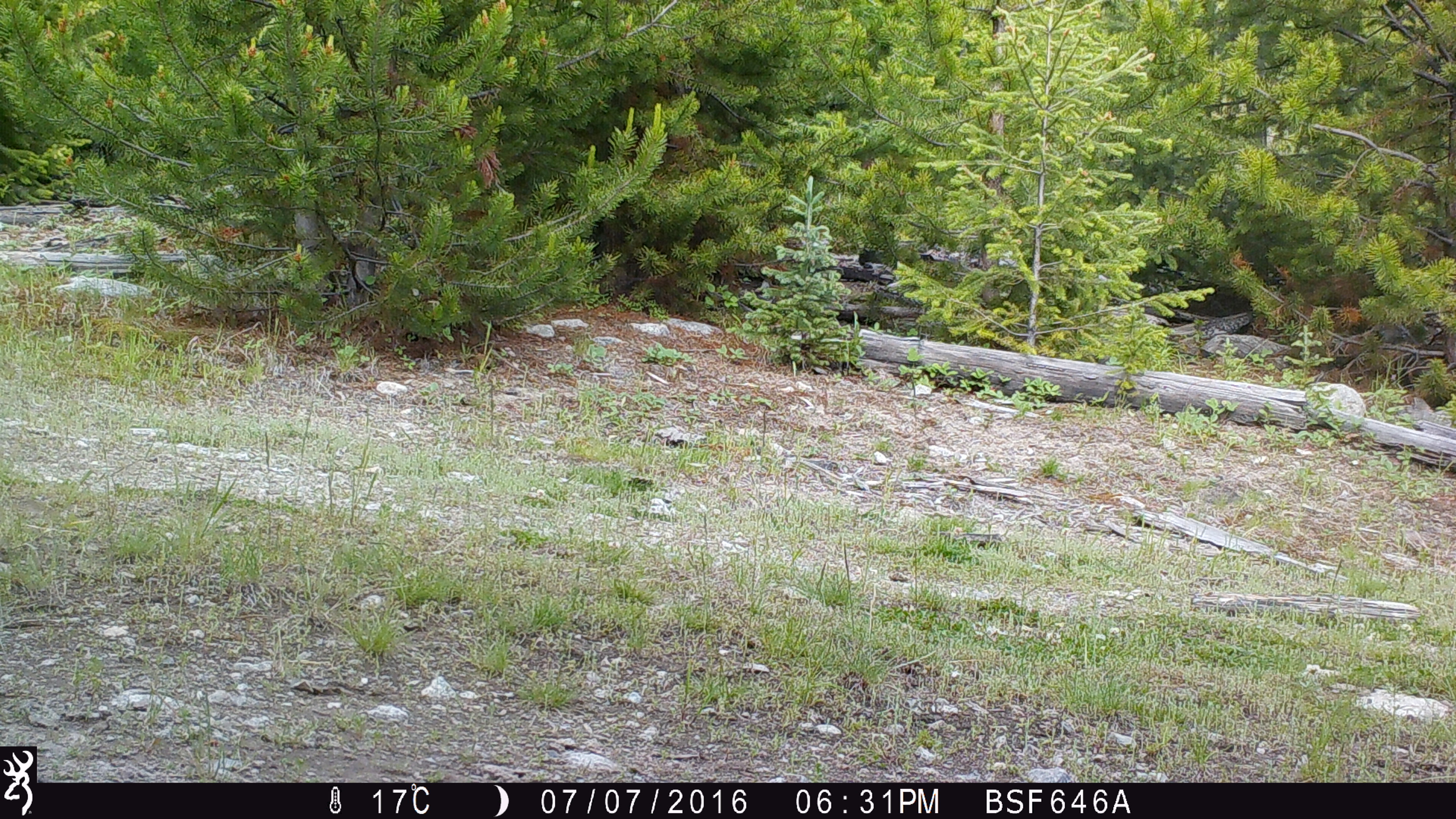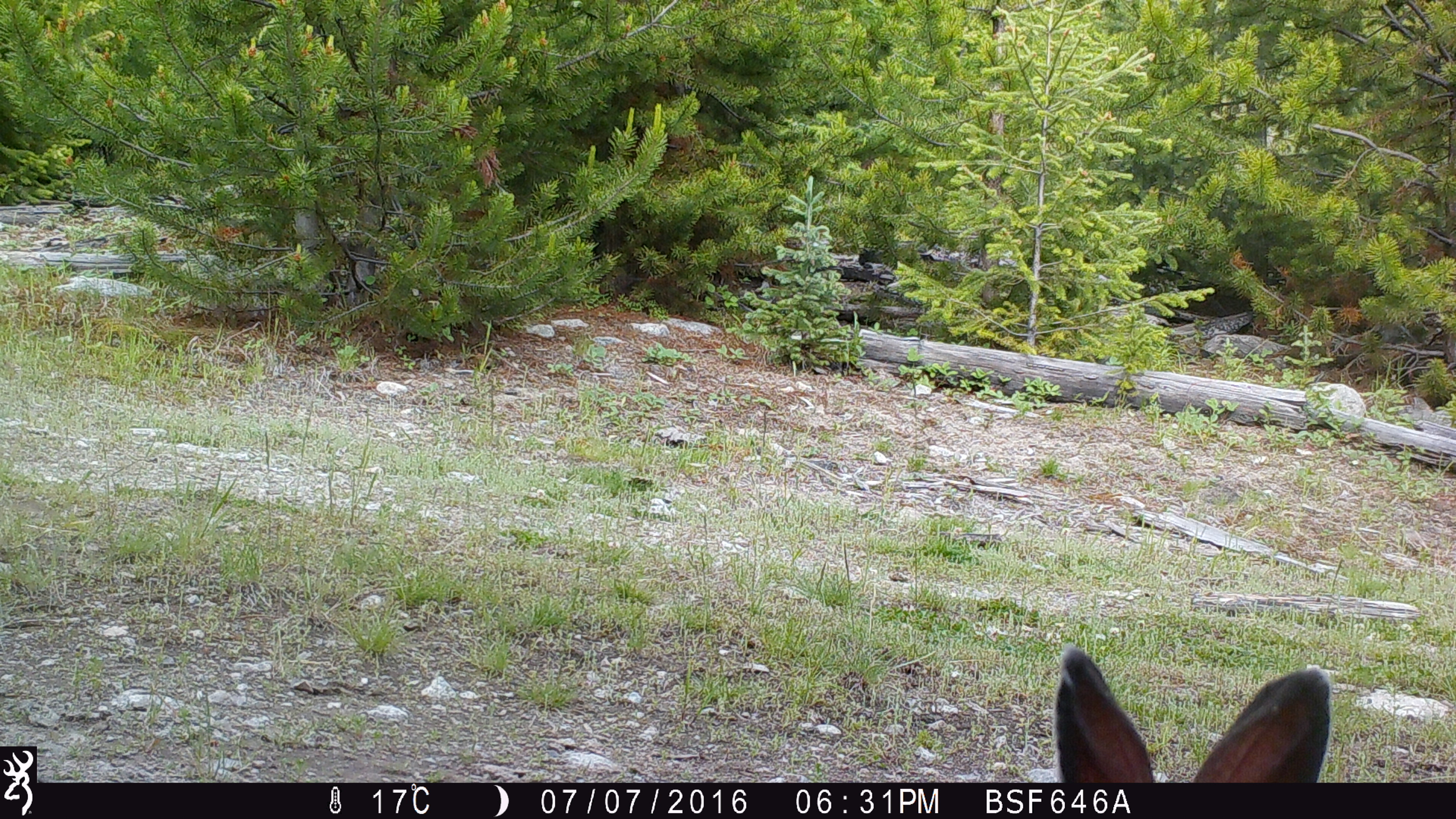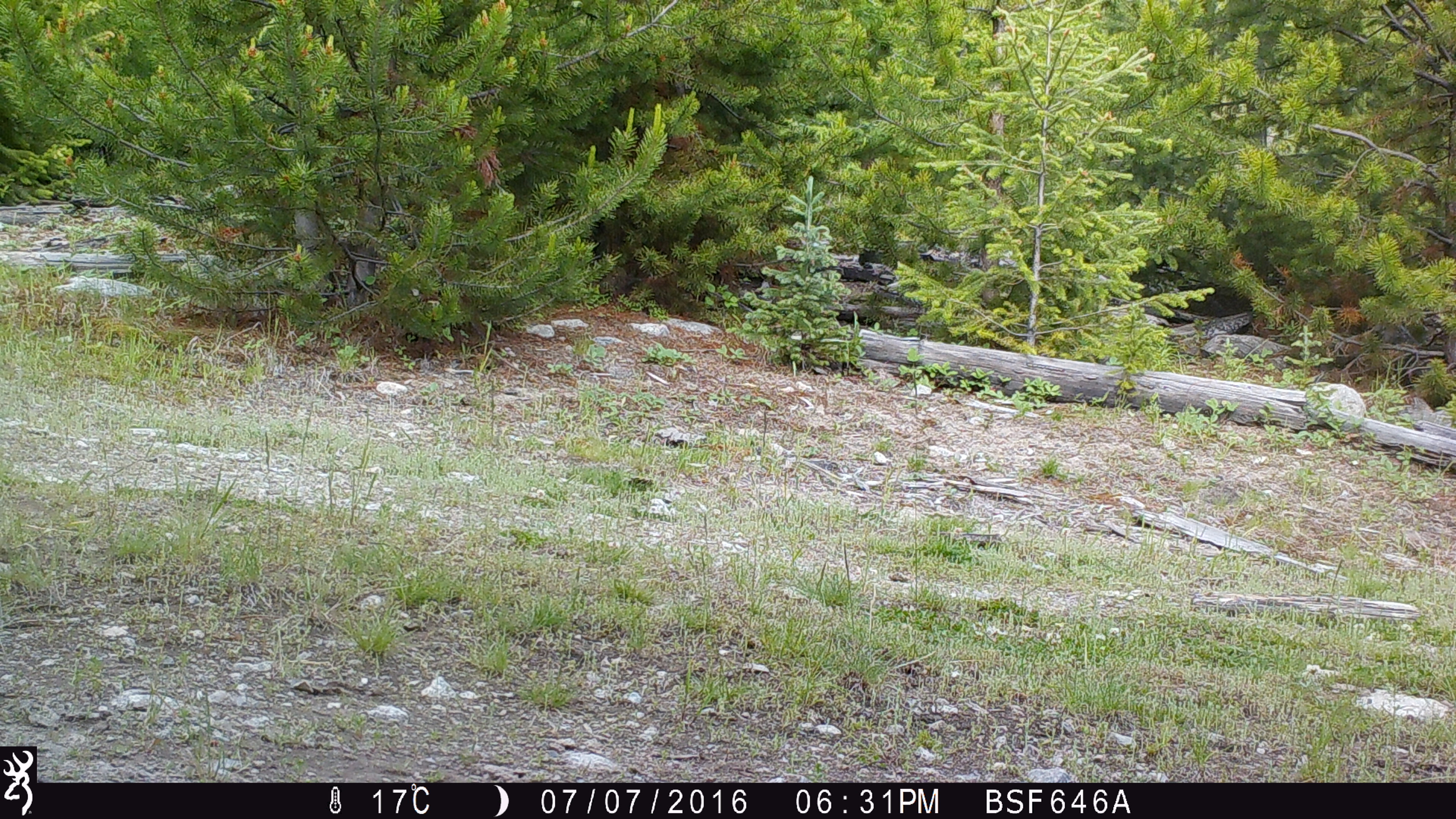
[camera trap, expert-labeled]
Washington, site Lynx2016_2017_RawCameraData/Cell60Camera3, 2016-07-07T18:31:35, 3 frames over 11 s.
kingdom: Animalia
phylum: Chordata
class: Mammalia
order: Lagomorpha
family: Leporidae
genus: Lepus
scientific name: Lepus americanus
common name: snowshoe hare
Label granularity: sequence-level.